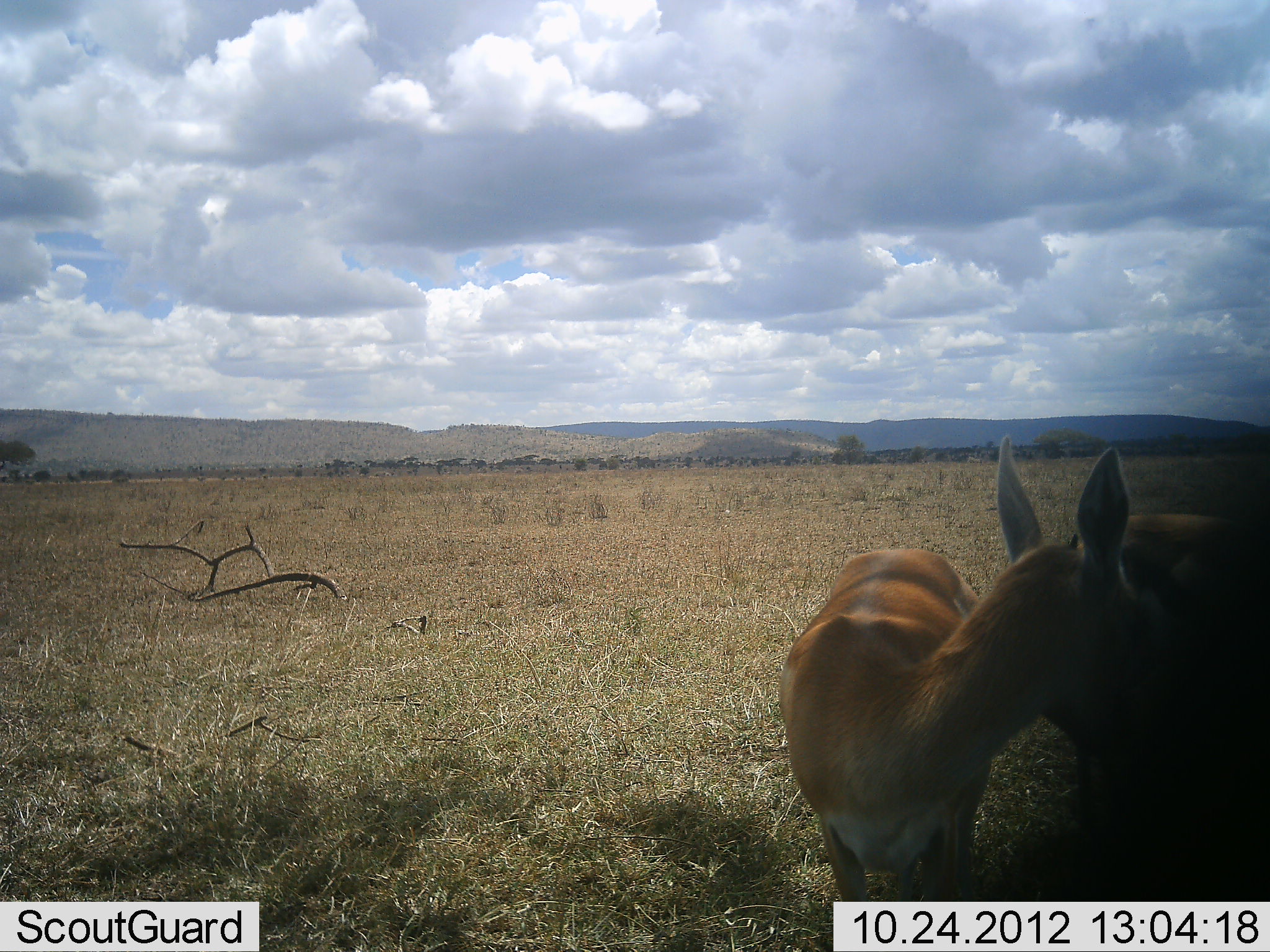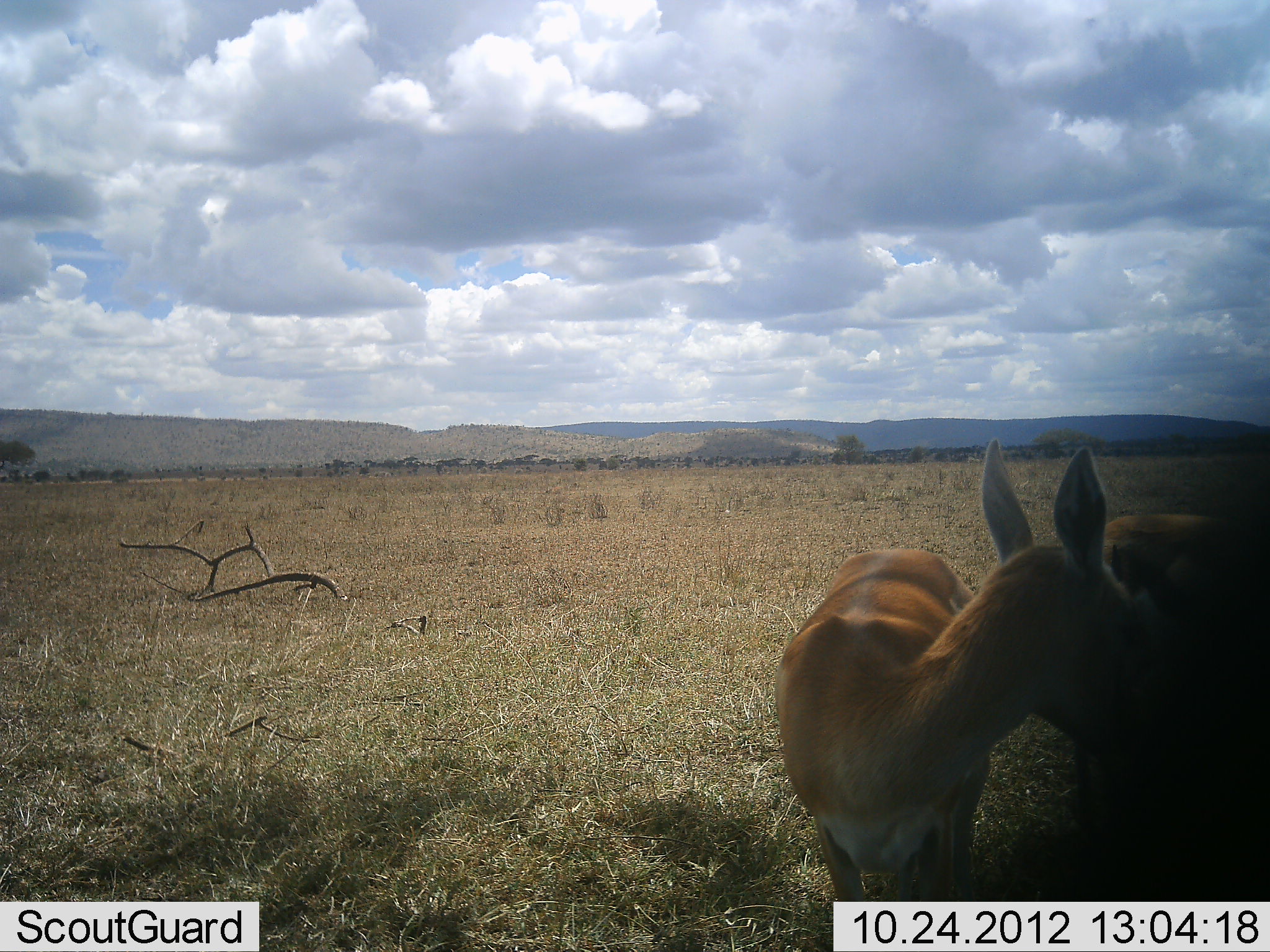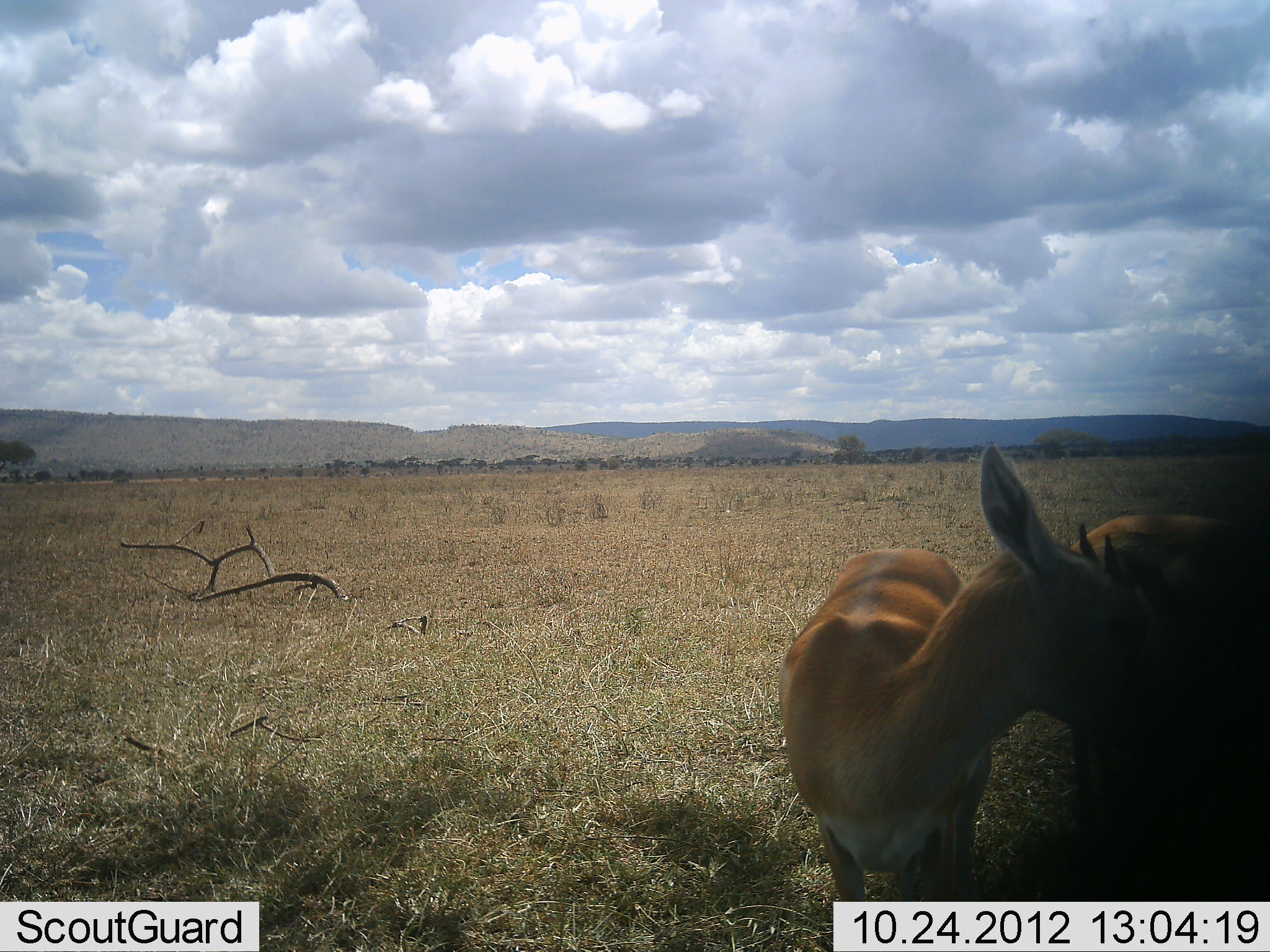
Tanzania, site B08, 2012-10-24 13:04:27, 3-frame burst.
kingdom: Animalia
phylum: Chordata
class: Mammalia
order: Artiodactyla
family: Bovidae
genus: Nanger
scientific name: Nanger granti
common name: grant's gazelle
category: gazellegrants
Gazellegrants (grant's gazelle) (Nanger granti), count 2. Behavior (volunteer vote fractions): standing 90%, resting 0%, moving 0%, interacting 20%. Young present (vote fraction): 10%. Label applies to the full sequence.